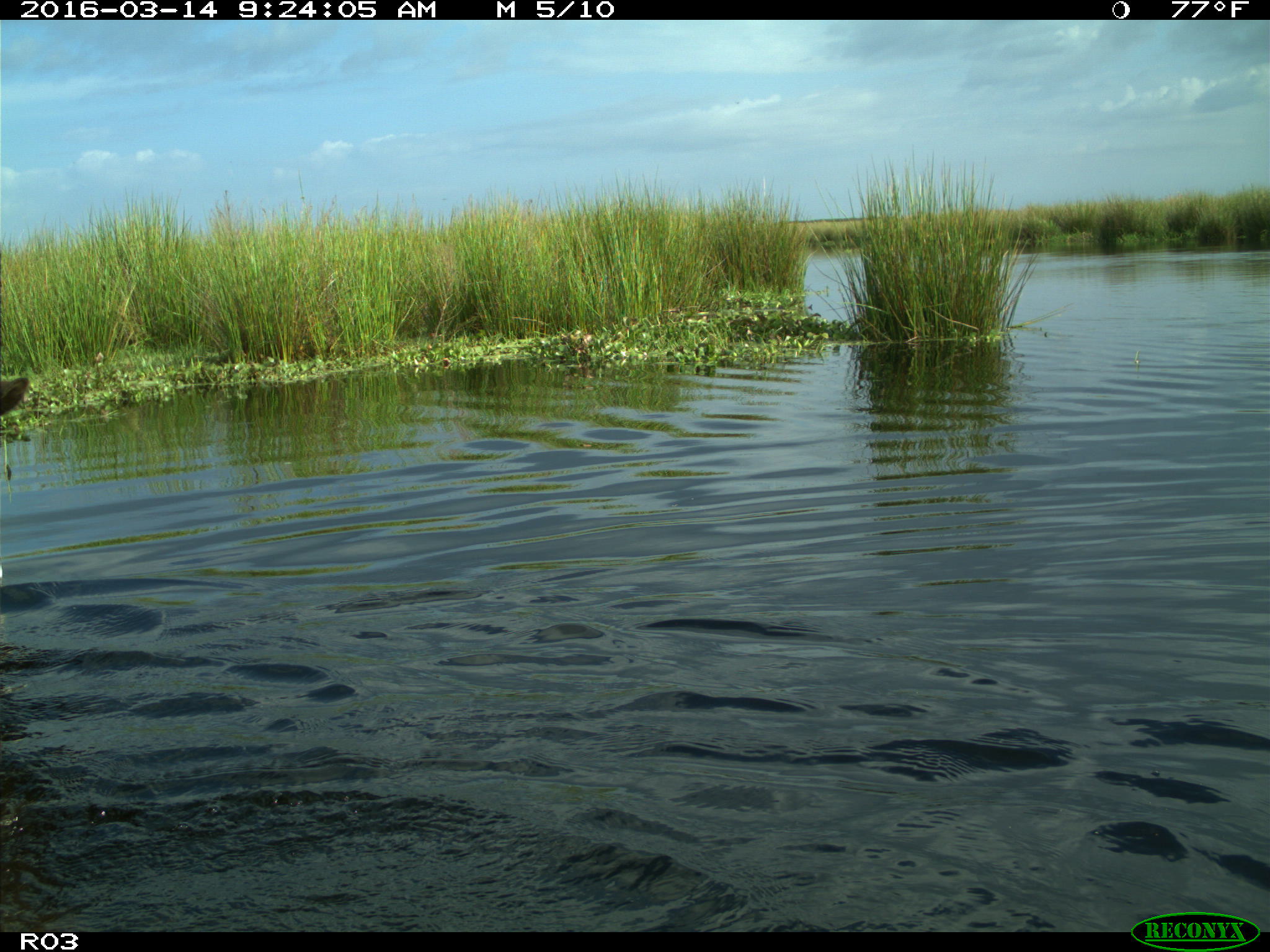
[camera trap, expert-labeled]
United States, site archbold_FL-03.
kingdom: Animalia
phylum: Chordata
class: Mammalia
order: Artiodactyla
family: Bovidae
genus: Bos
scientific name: Bos taurus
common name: domestic cow